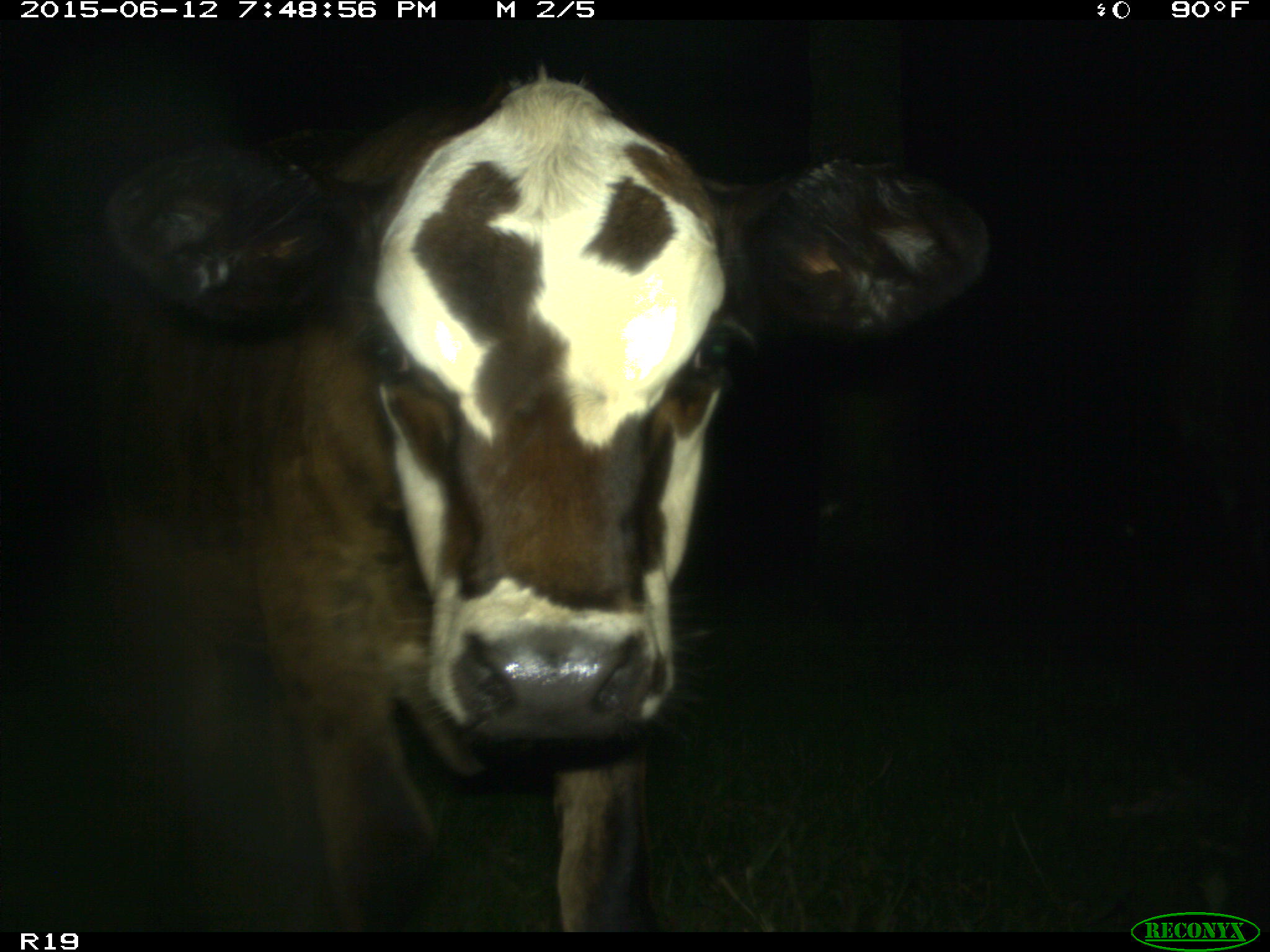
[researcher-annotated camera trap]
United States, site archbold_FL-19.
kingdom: Animalia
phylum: Chordata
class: Mammalia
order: Artiodactyla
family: Bovidae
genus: Bos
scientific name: Bos taurus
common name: domestic cow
Bos taurus (domestic cow).